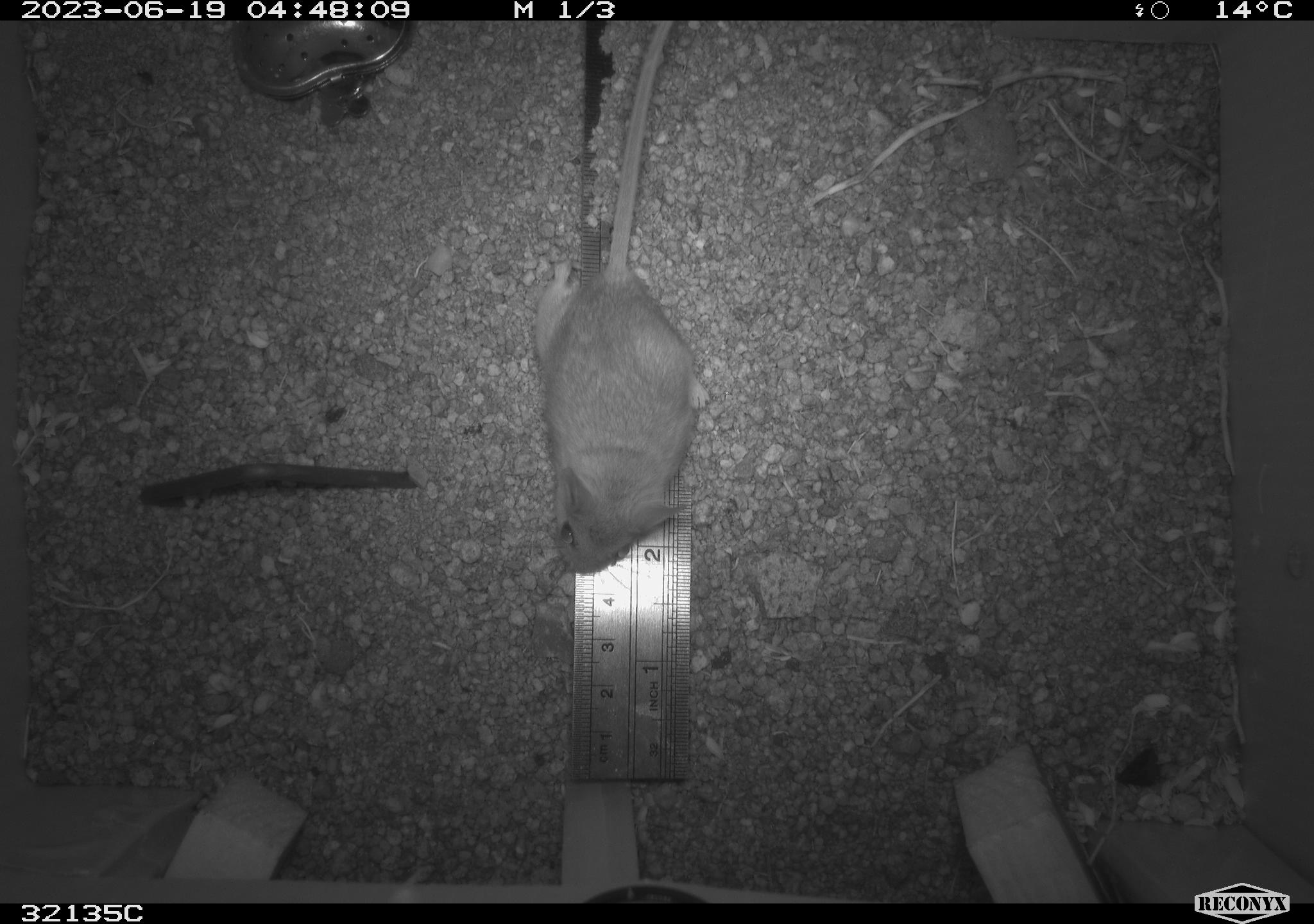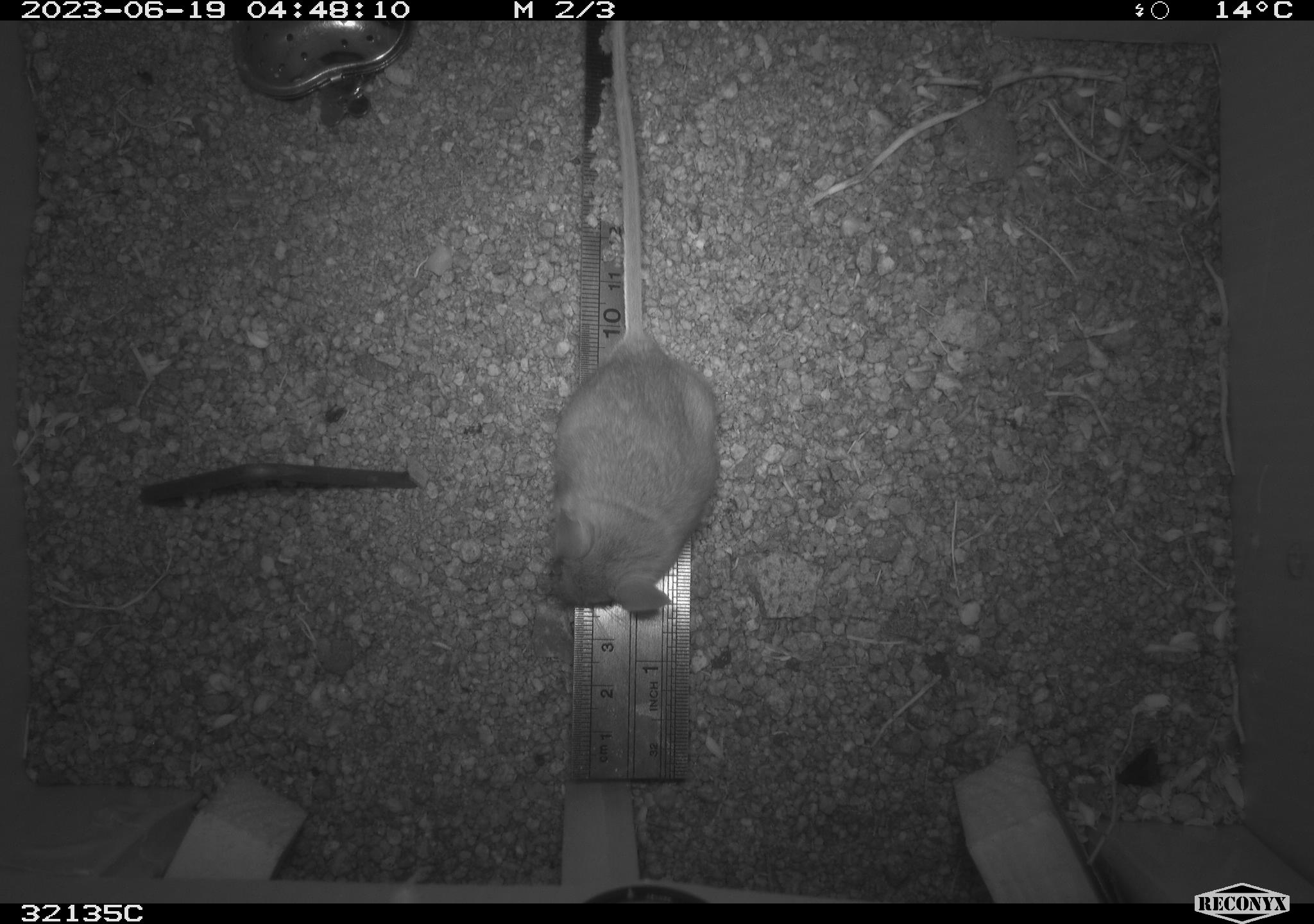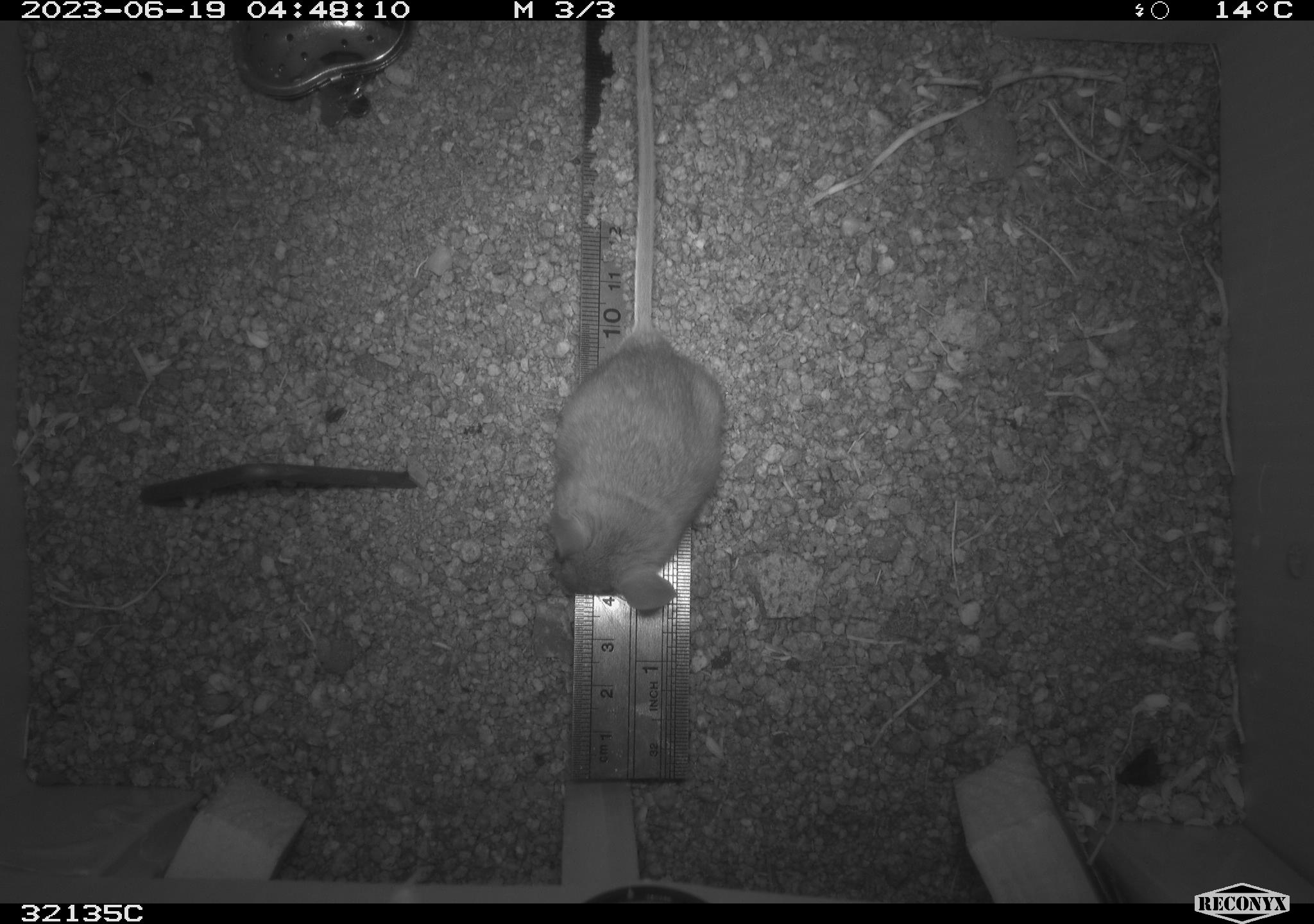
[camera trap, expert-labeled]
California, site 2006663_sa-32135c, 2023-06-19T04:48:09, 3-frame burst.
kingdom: Animalia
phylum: Chordata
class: Mammalia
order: Rodentia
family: Cricetidae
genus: Peromyscus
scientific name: Peromyscus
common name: deer mice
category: peromyscus species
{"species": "peromyscus species (deer mice) (Peromyscus)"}